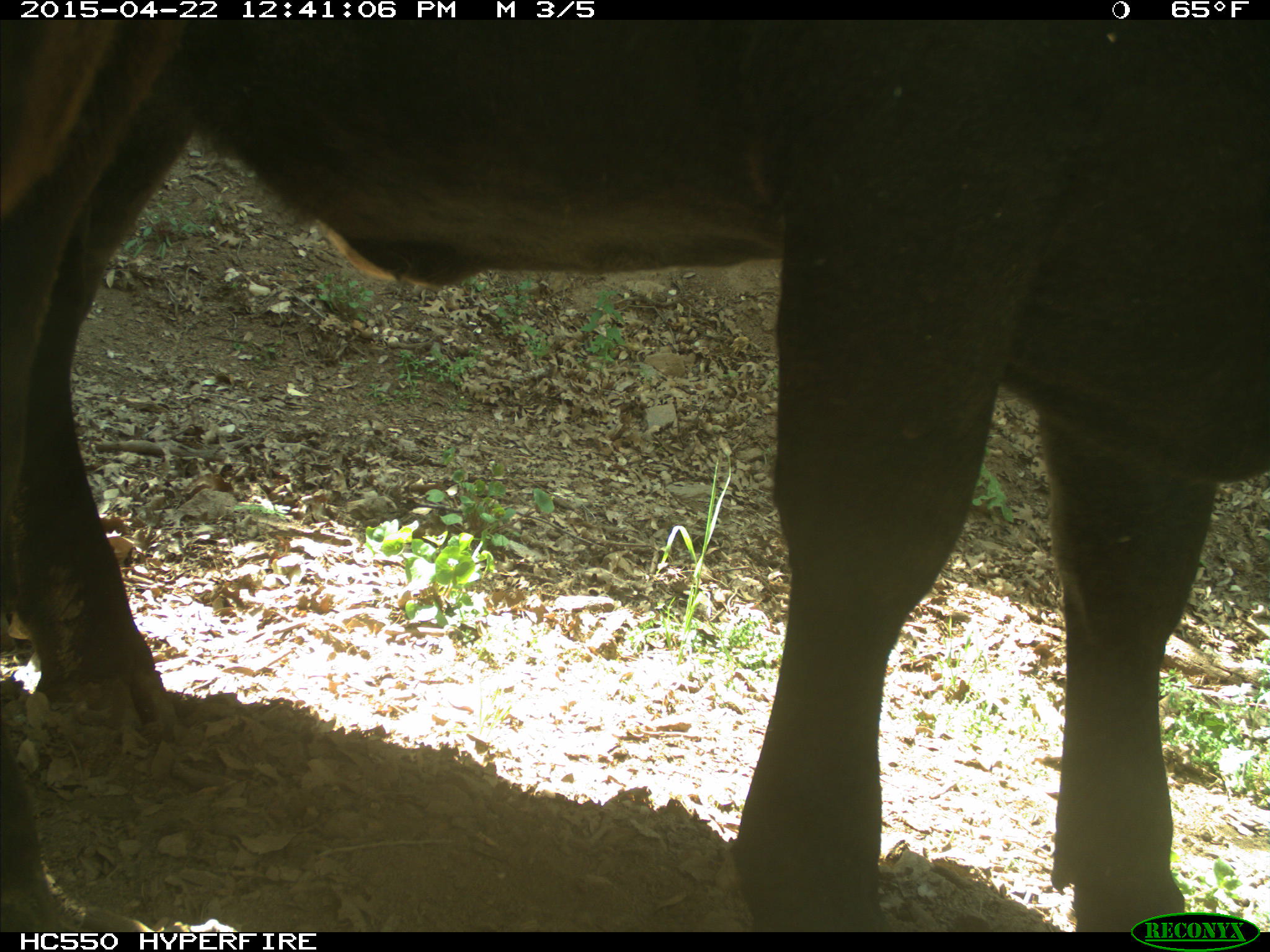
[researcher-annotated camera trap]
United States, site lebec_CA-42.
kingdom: Animalia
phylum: Chordata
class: Mammalia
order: Artiodactyla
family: Bovidae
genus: Bos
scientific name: Bos taurus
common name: domestic cow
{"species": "Bos taurus (domestic cow)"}